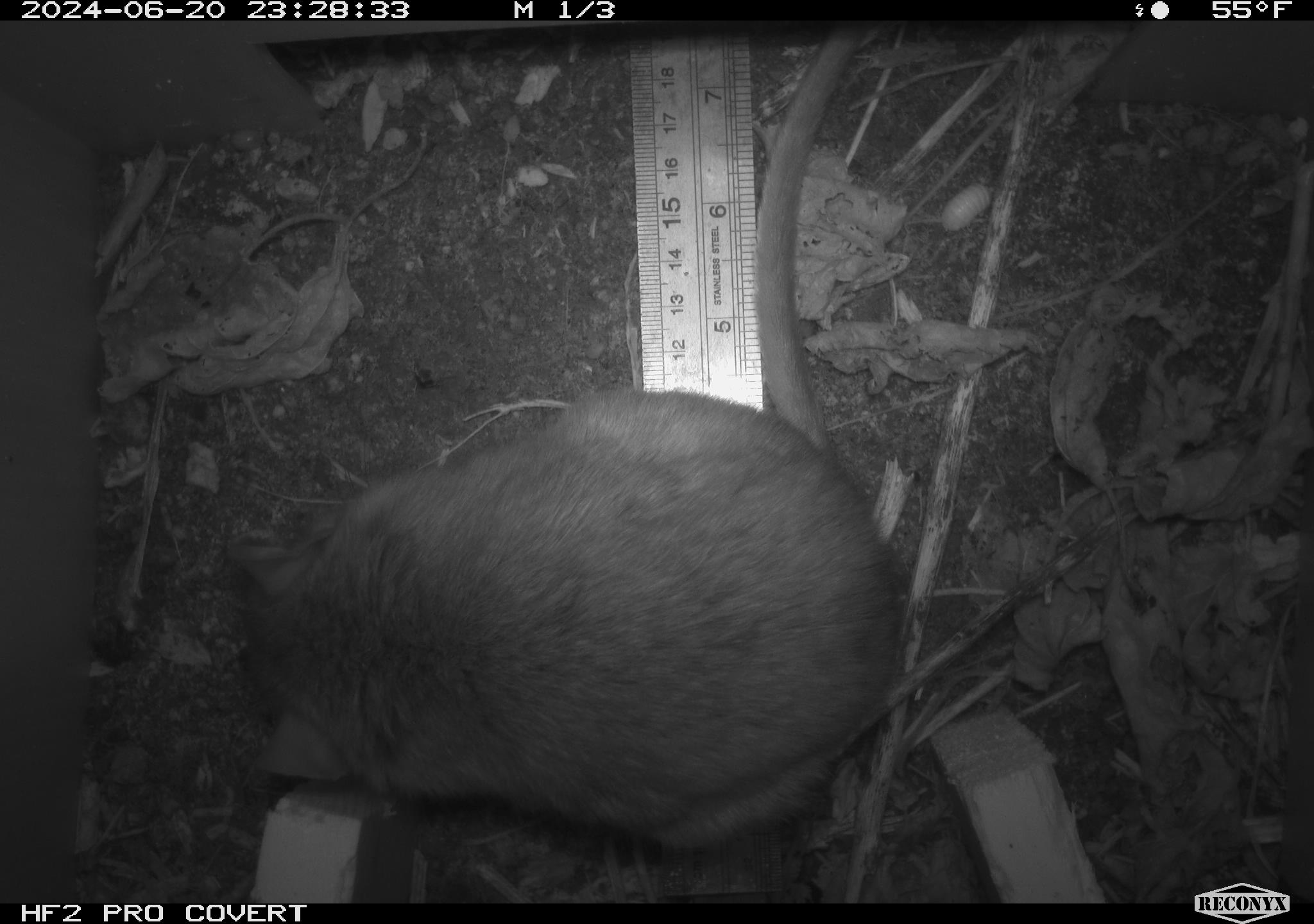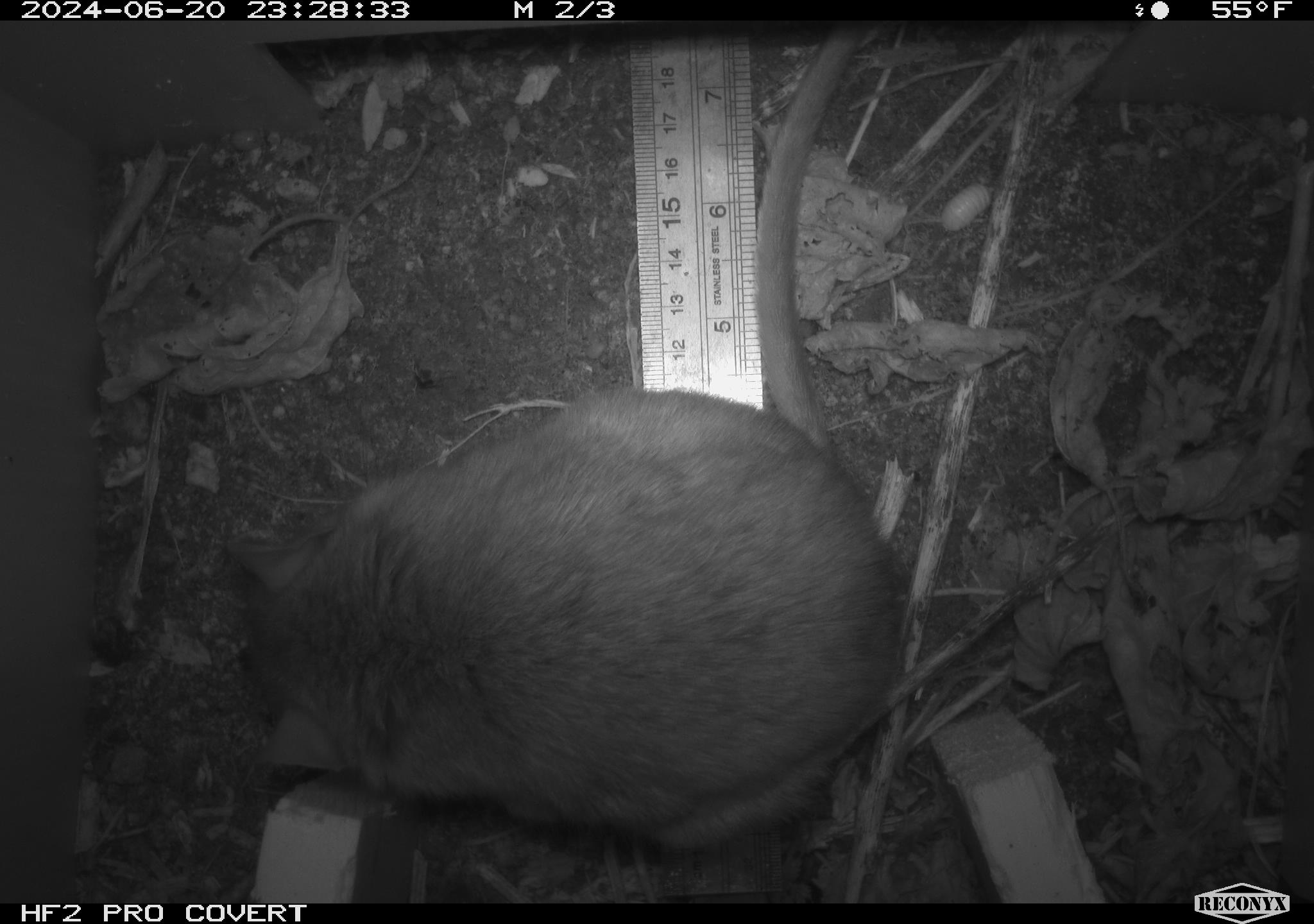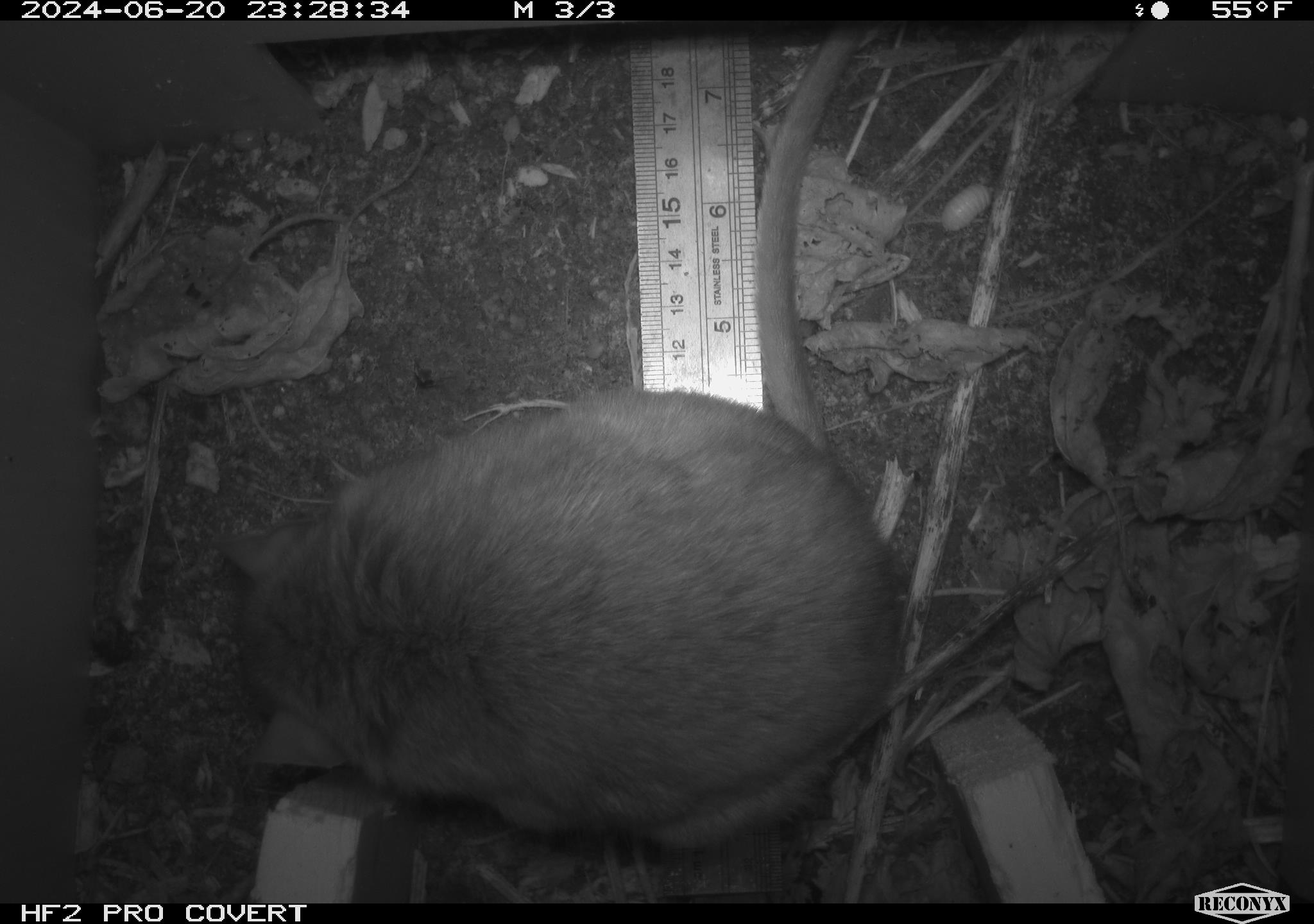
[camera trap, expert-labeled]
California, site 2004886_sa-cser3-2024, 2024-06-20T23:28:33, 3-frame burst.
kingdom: Animalia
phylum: Chordata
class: Mammalia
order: Rodentia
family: Muridae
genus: Rattus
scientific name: Rattus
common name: rat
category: rattus species